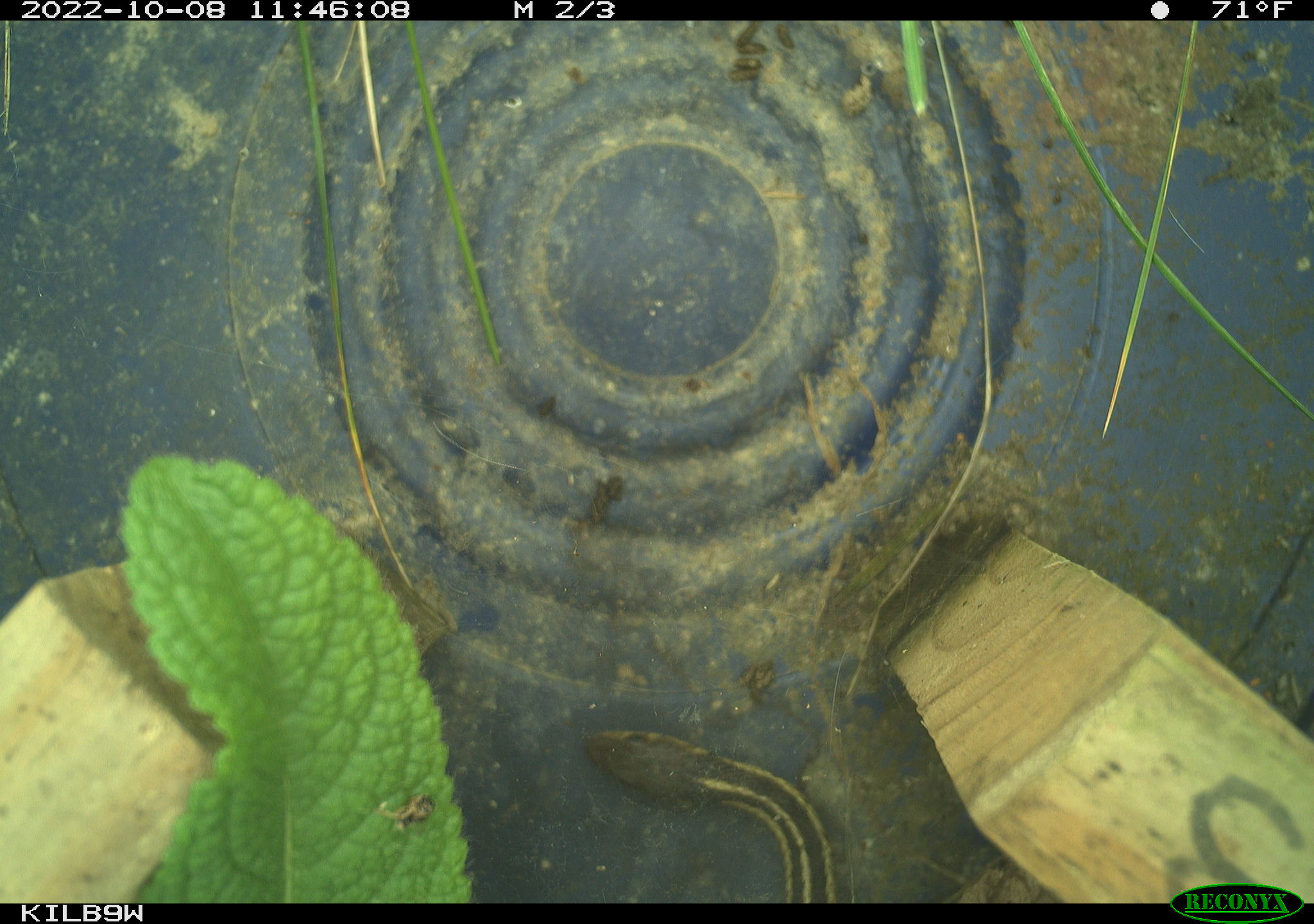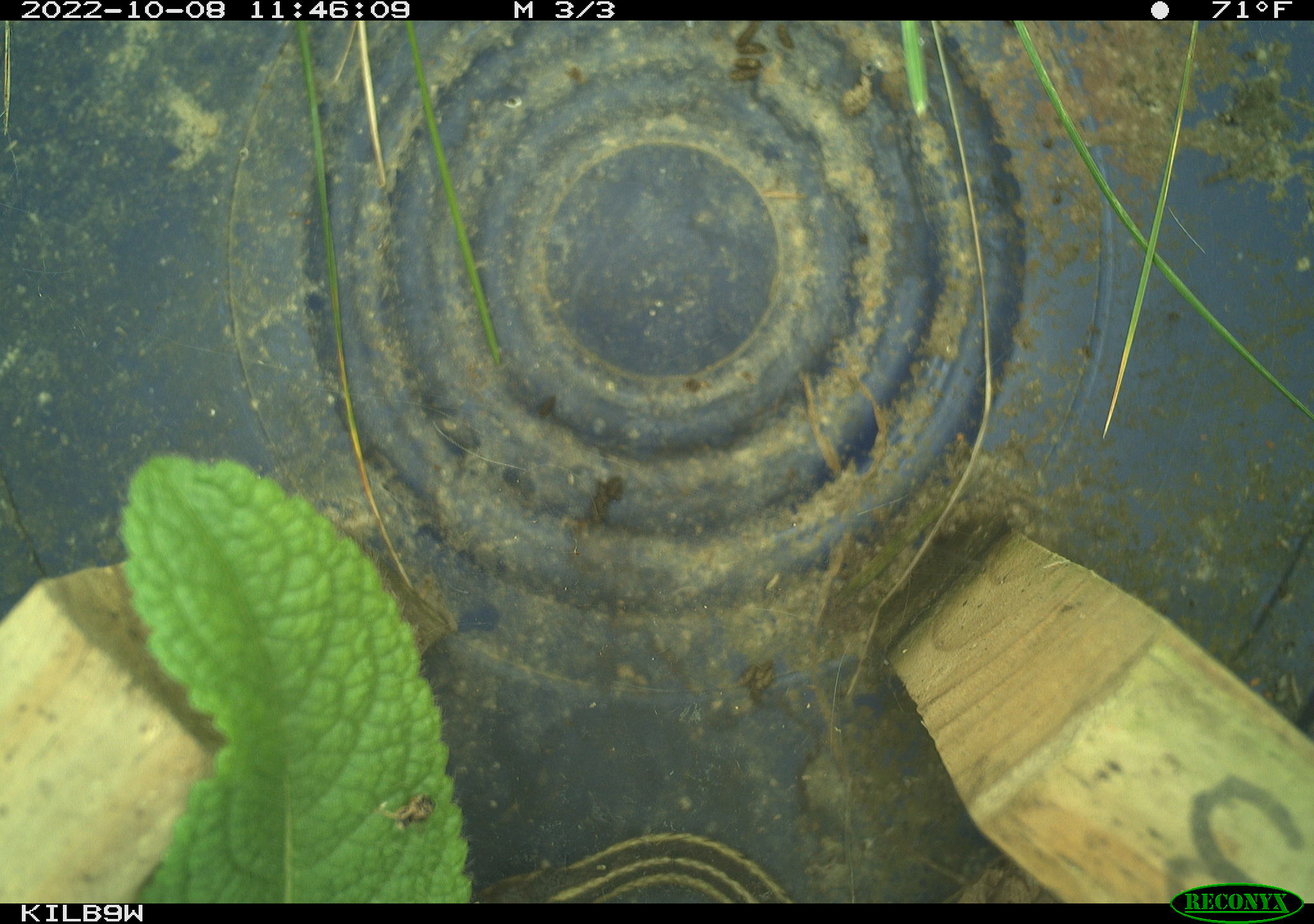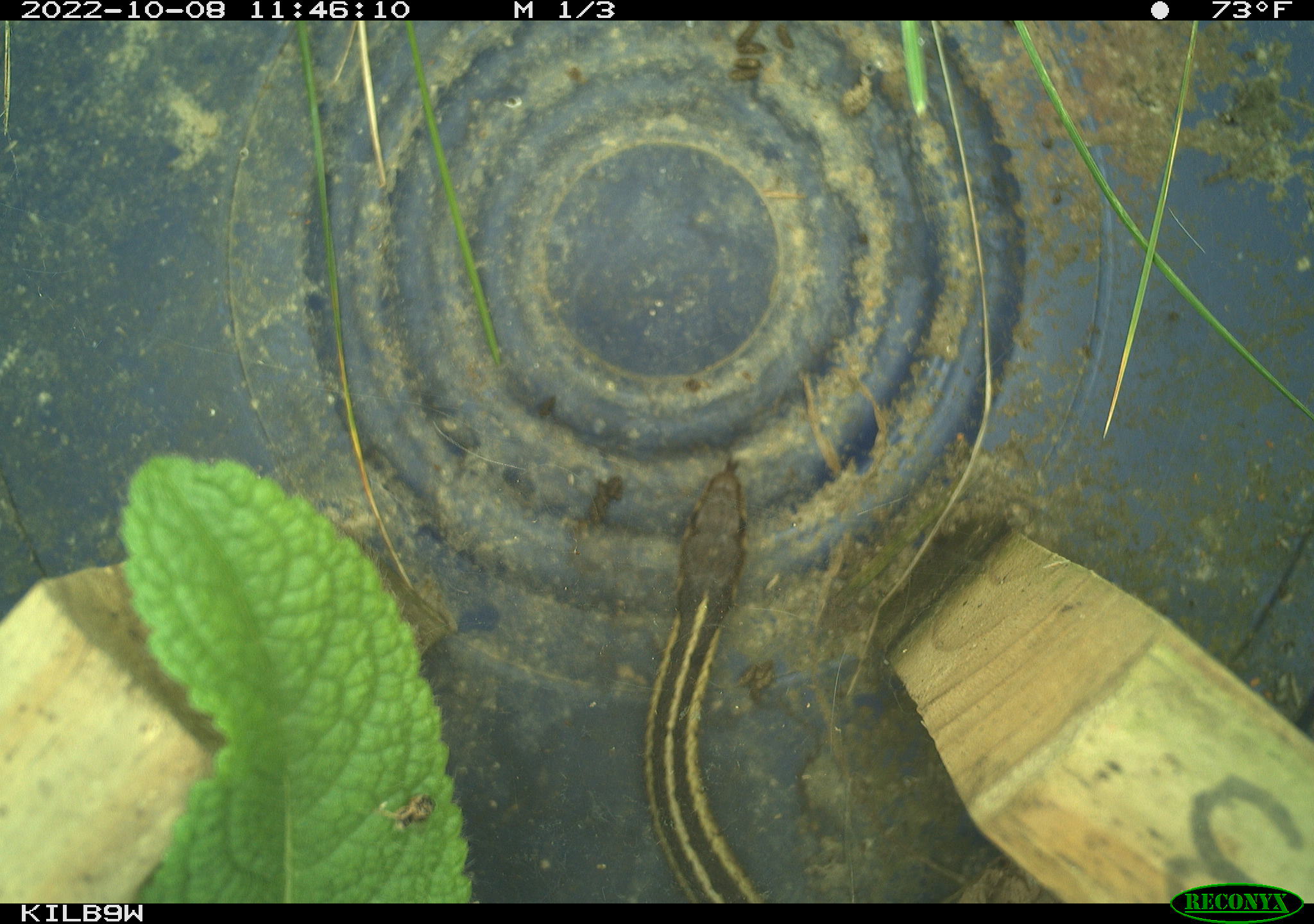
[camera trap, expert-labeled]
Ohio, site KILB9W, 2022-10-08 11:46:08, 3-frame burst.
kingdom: Animalia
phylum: Chordata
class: Reptilia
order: Squamata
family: Colubridae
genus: Thamnophis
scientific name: Thamnophis sirtalis sirtalis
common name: eastern gartersnake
Eastern gartersnake (Thamnophis sirtalis sirtalis).